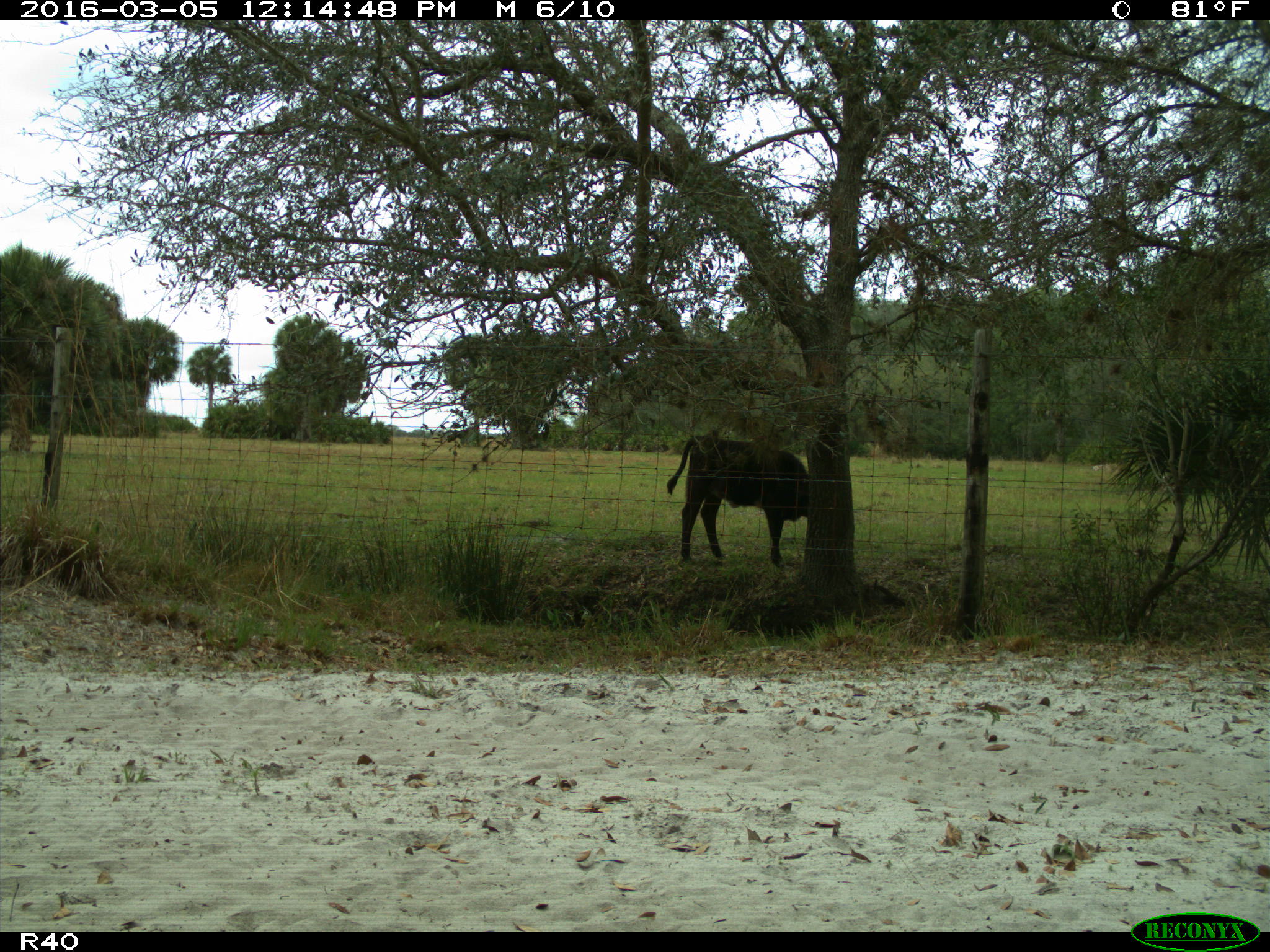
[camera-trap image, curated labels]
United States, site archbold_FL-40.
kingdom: Animalia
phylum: Chordata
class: Mammalia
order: Artiodactyla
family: Bovidae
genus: Bos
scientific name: Bos taurus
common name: domestic cow